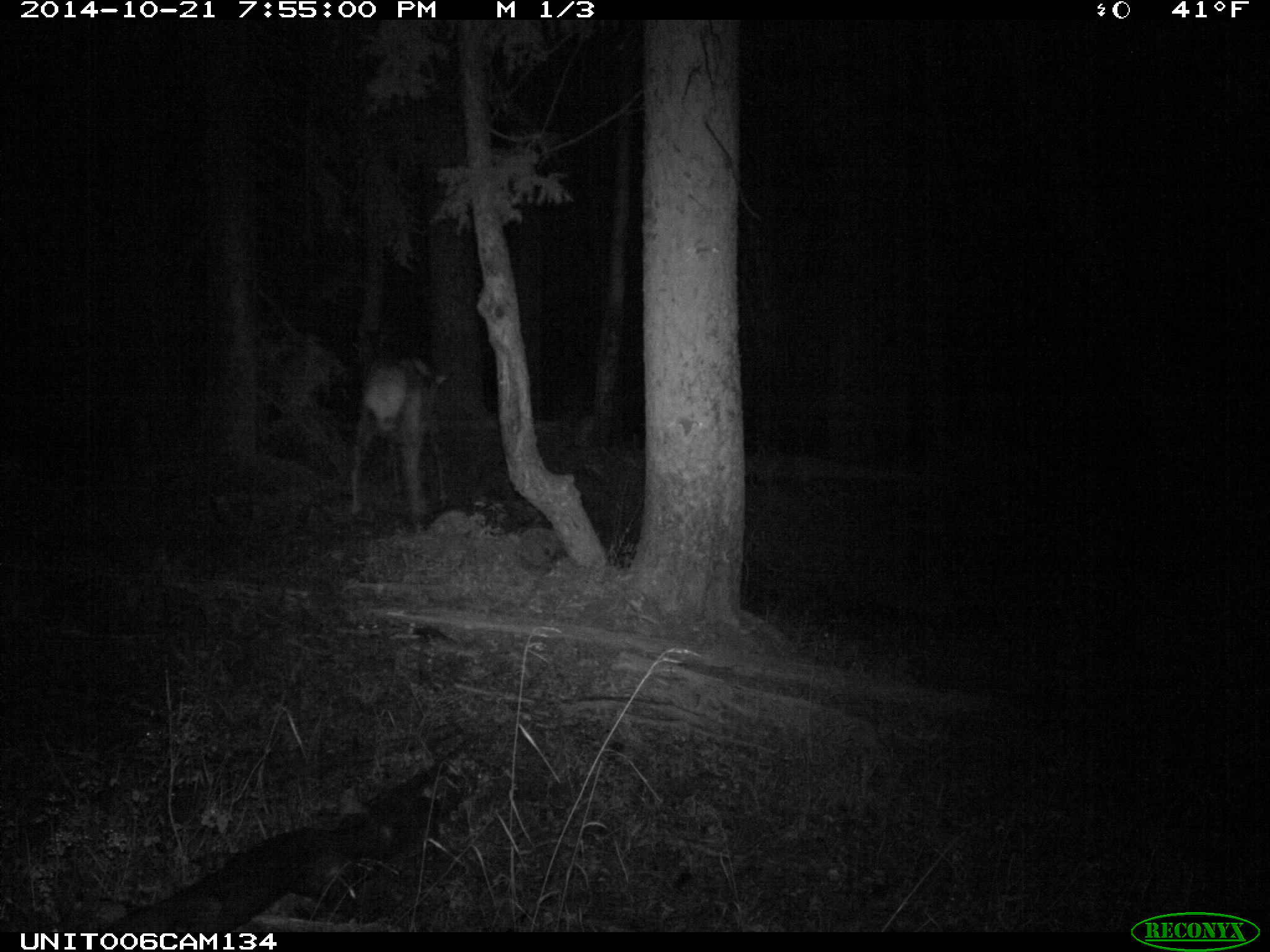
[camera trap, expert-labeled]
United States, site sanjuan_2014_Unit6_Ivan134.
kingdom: Animalia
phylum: Chordata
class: Mammalia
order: Artiodactyla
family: Cervidae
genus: Cervus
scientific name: Cervus elaphus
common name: red deer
Cervus elaphus (red deer).